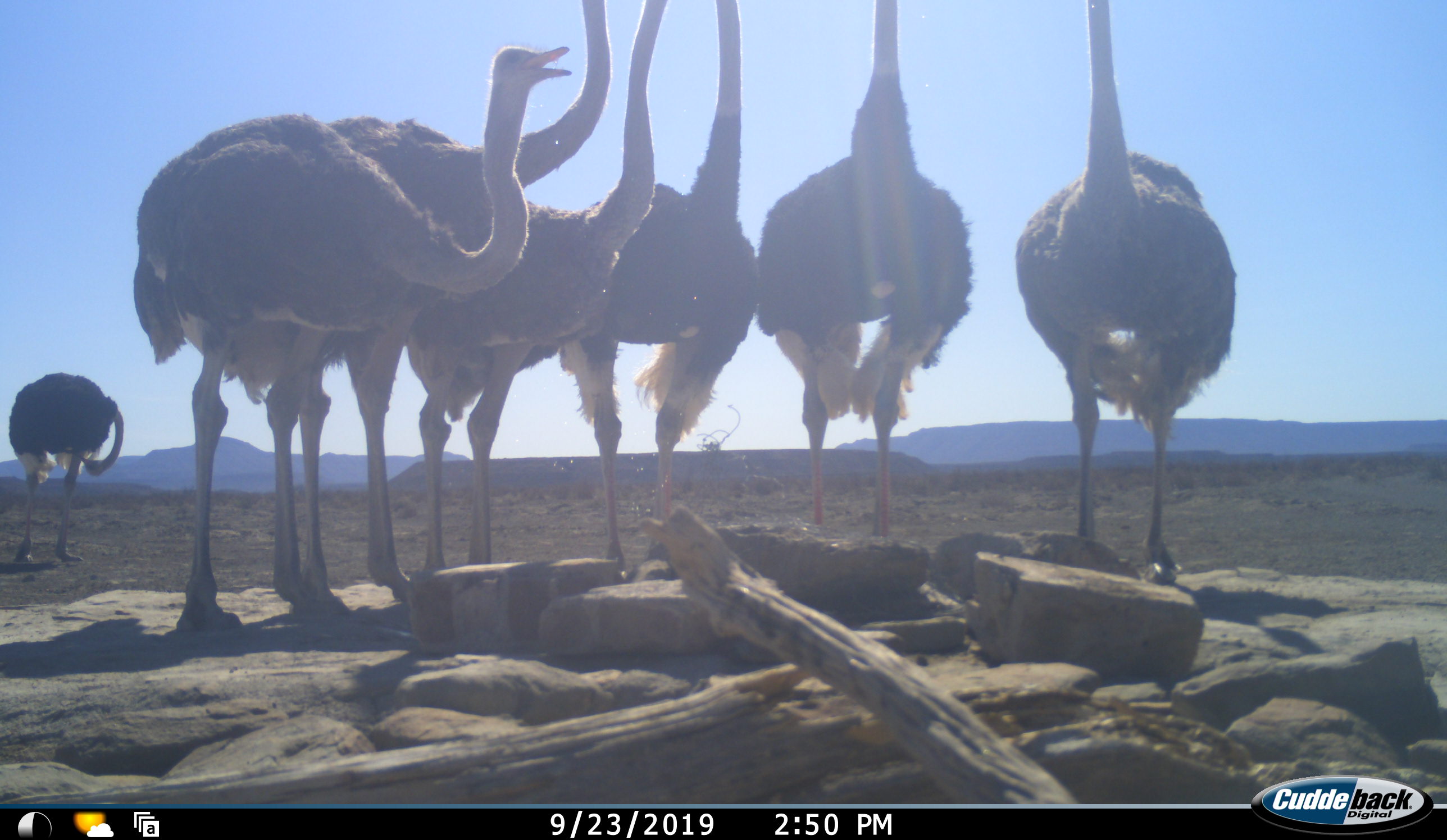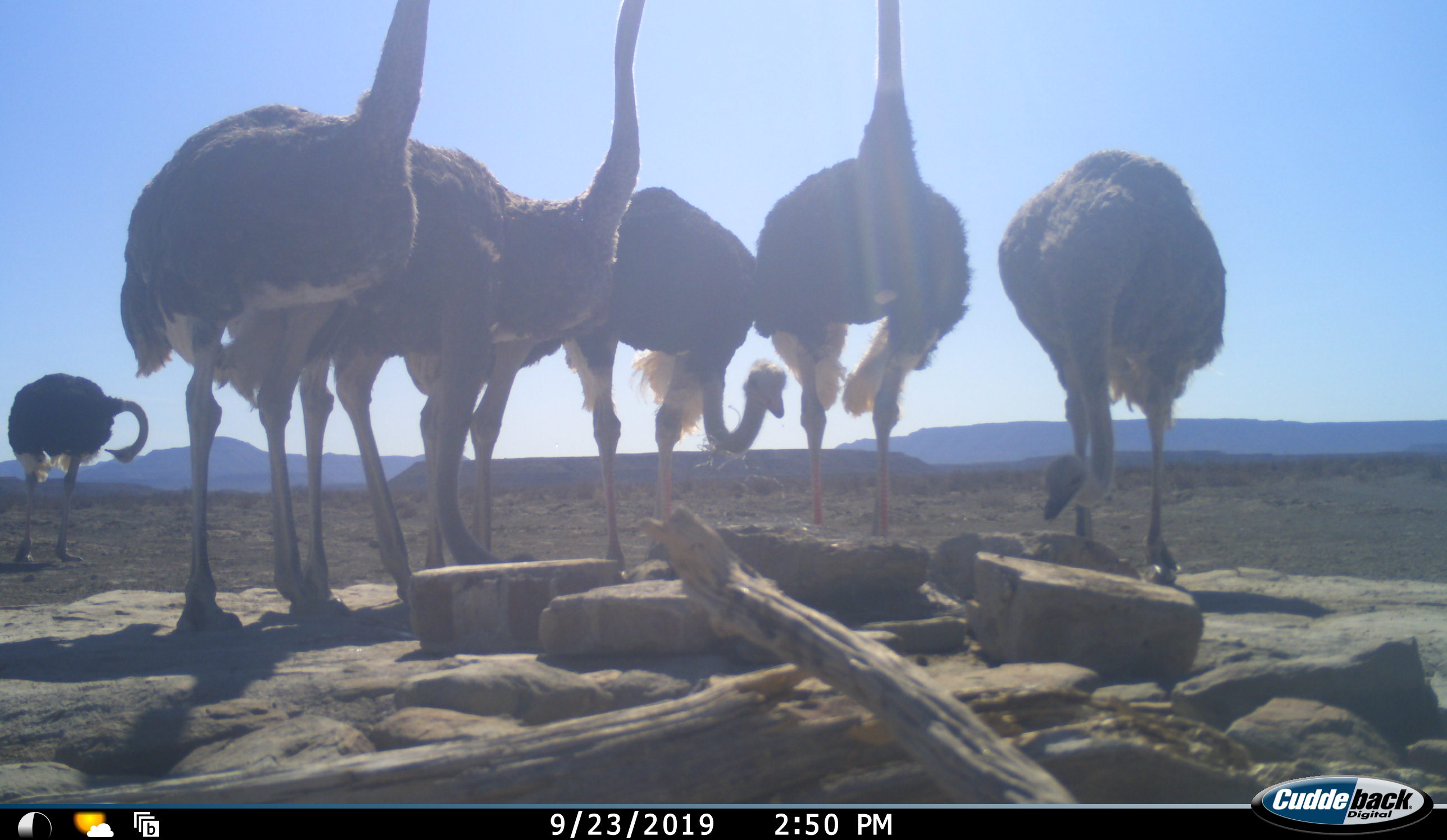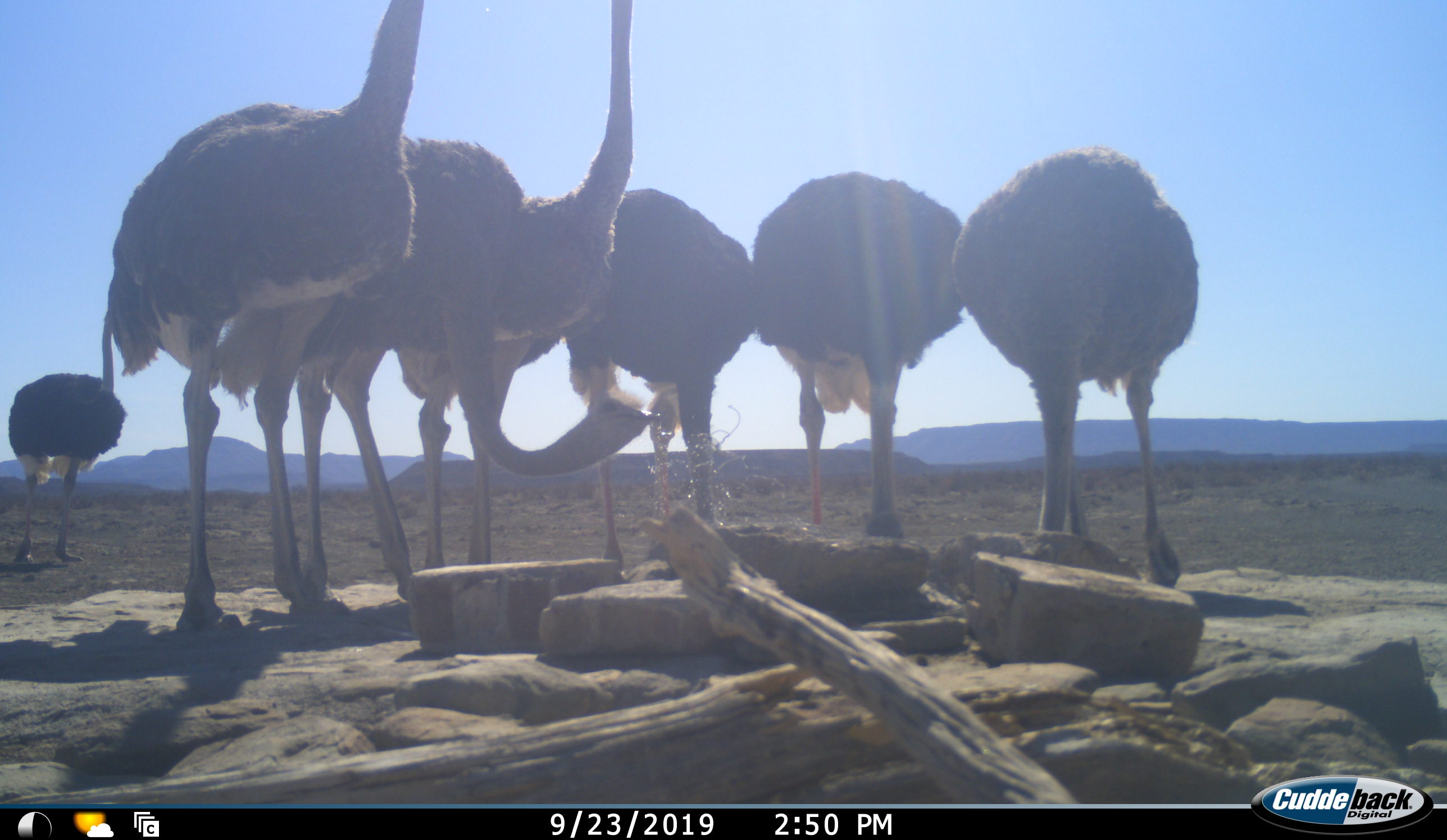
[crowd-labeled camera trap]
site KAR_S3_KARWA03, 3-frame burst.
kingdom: Animalia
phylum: Chordata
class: Aves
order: Struthioniformes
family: Struthionidae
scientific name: Struthionidae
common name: ostrich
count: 7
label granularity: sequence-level